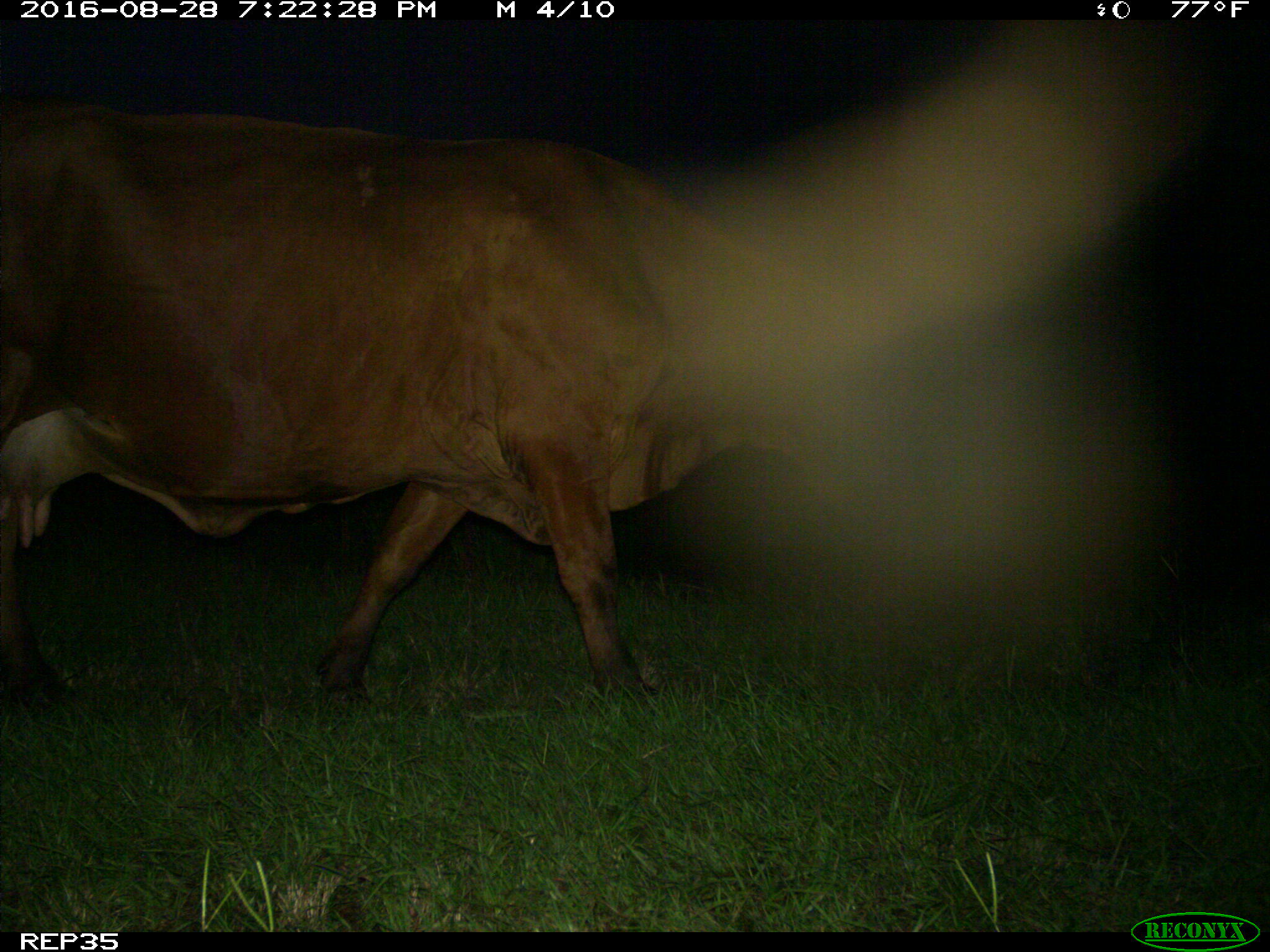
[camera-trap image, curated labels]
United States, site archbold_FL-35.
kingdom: Animalia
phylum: Chordata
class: Mammalia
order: Artiodactyla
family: Bovidae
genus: Bos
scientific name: Bos taurus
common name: domestic cow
Bos taurus (domestic cow).